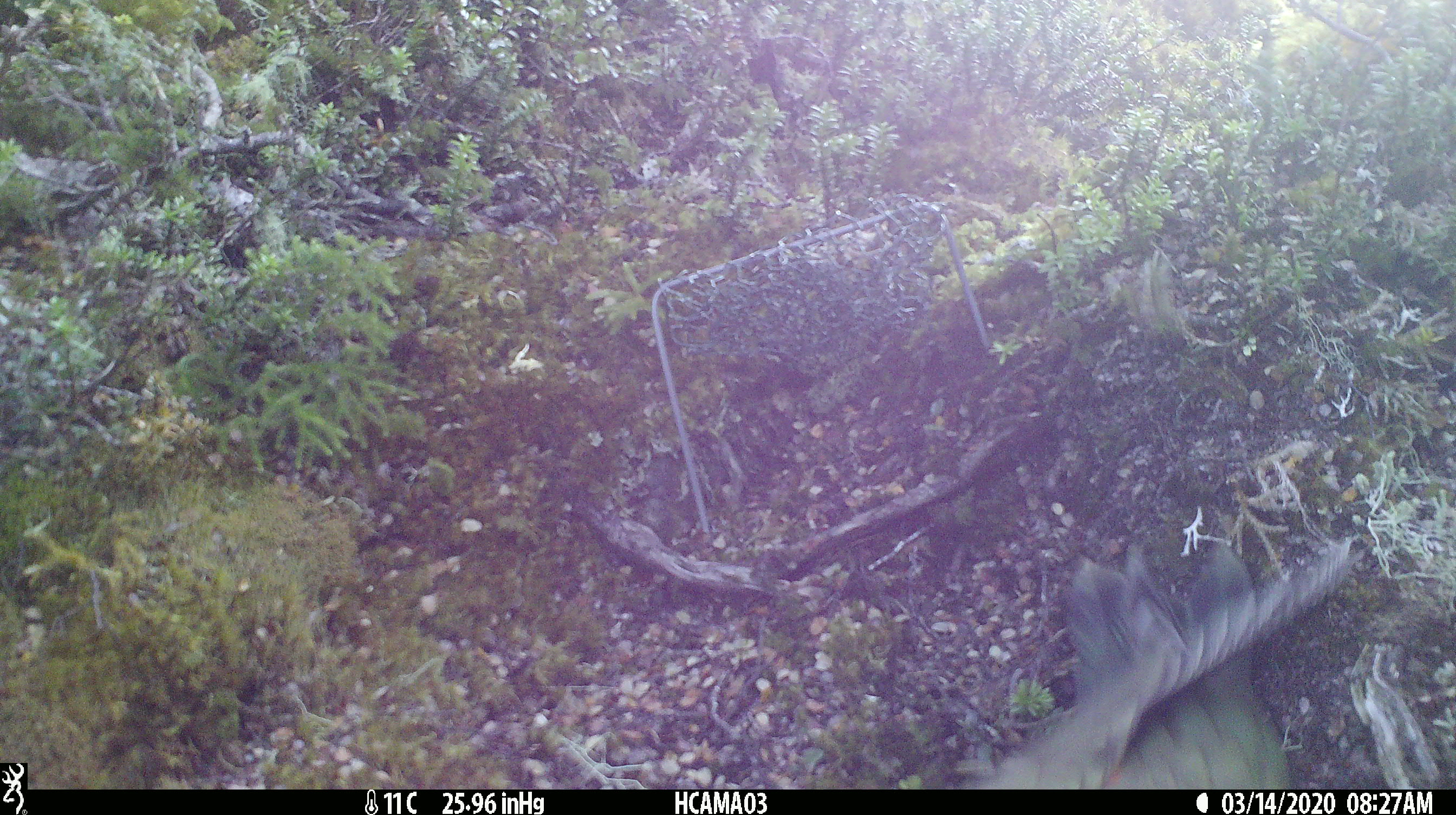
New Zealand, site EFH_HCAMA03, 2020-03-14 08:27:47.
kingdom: Animalia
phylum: Chordata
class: Aves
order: Psittaciformes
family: Strigopidae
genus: Nestor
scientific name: Nestor notabilis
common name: kea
Kea (Nestor notabilis).